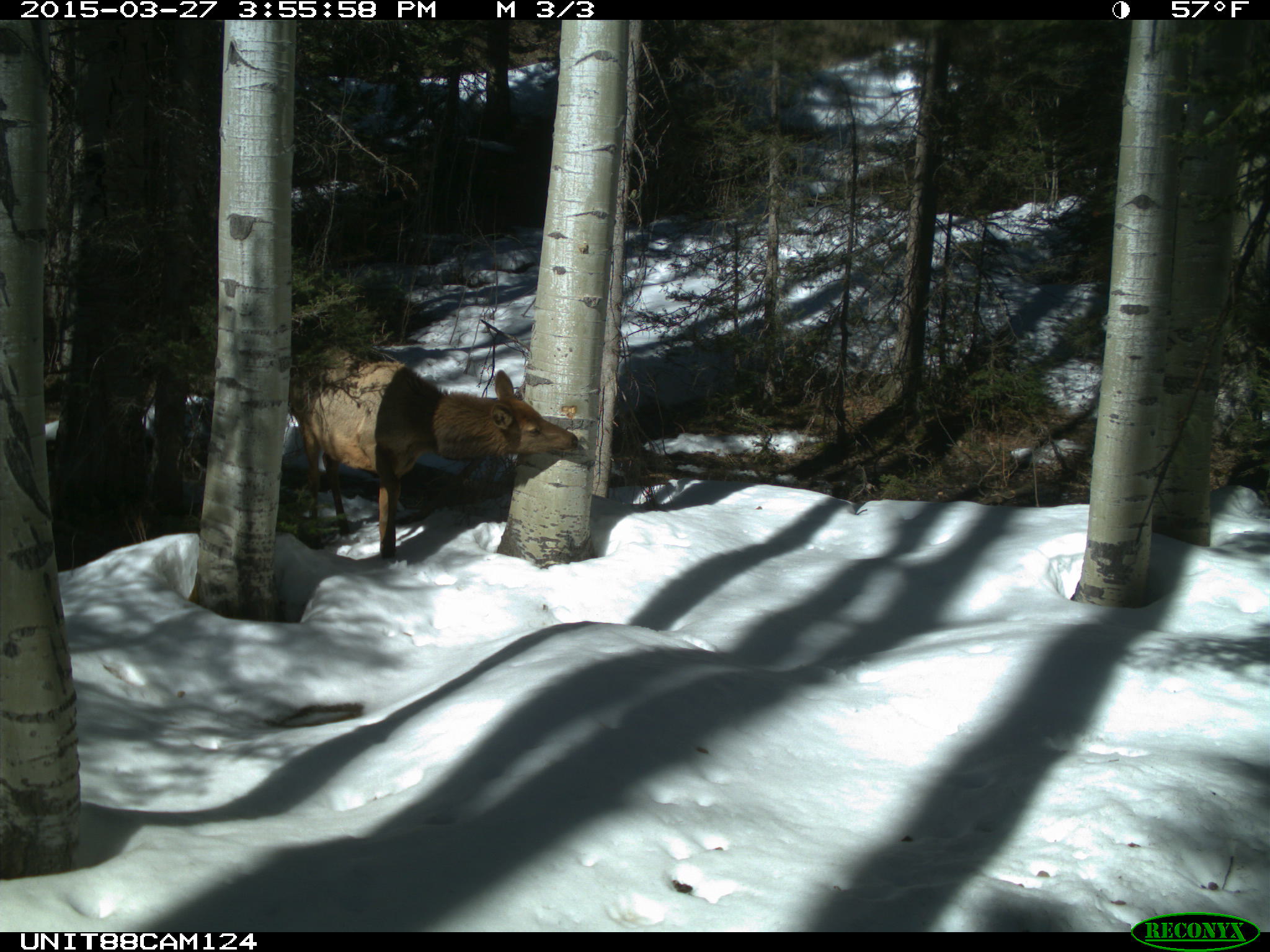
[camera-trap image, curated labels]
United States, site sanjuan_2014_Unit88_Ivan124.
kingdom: Animalia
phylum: Chordata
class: Mammalia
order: Artiodactyla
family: Cervidae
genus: Cervus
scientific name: Cervus elaphus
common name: red deer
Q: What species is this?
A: Cervus elaphus (red deer).